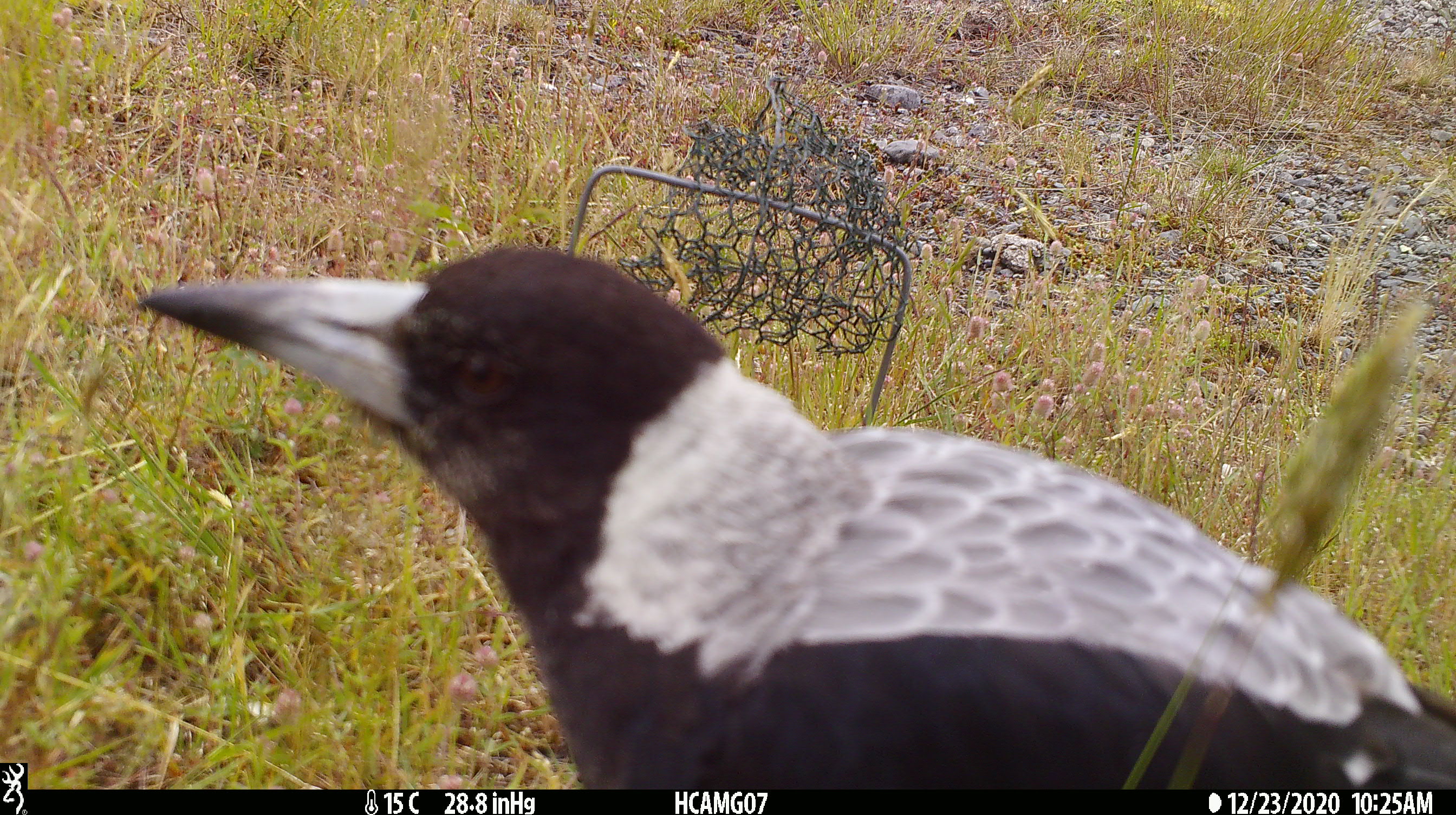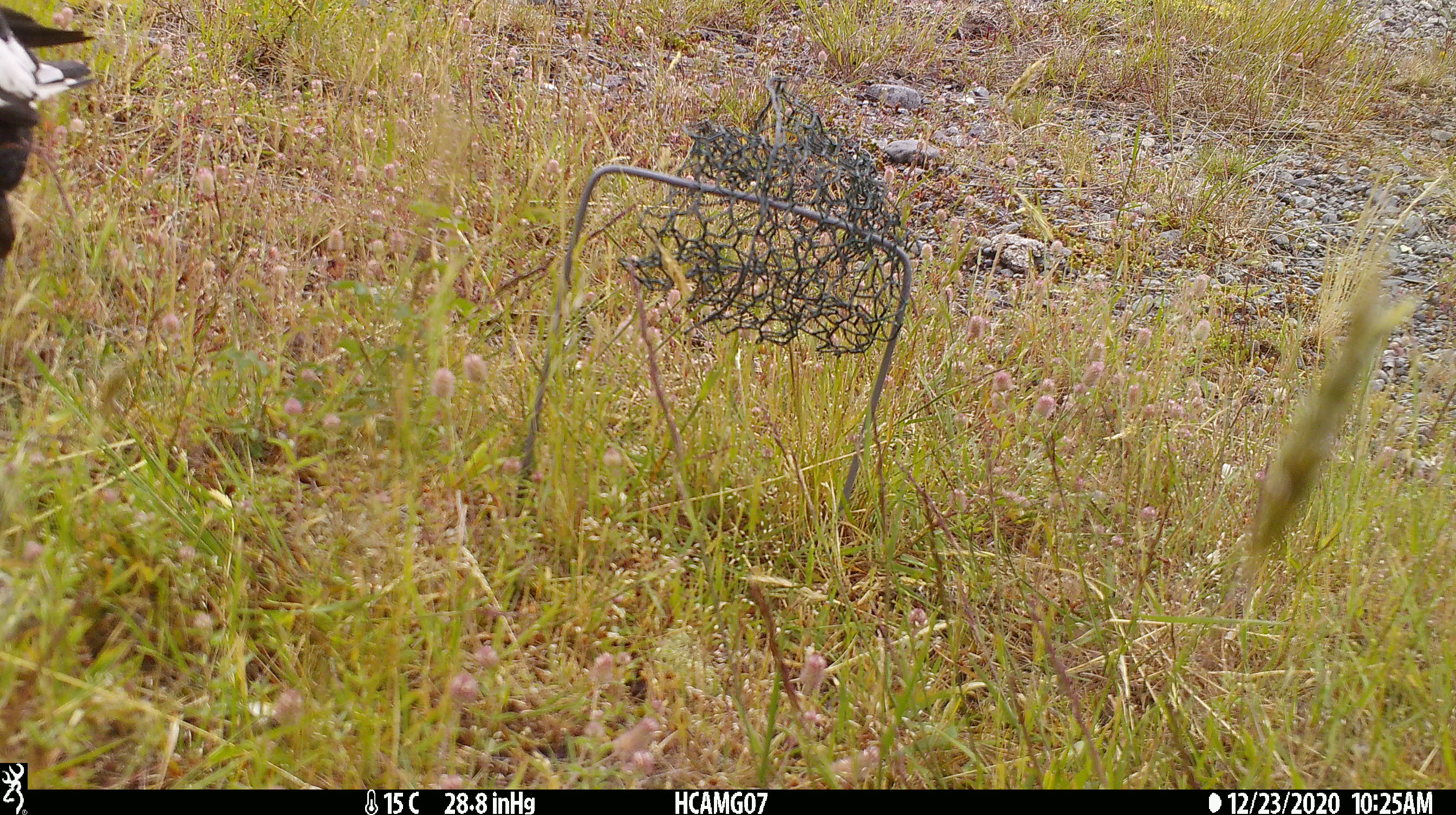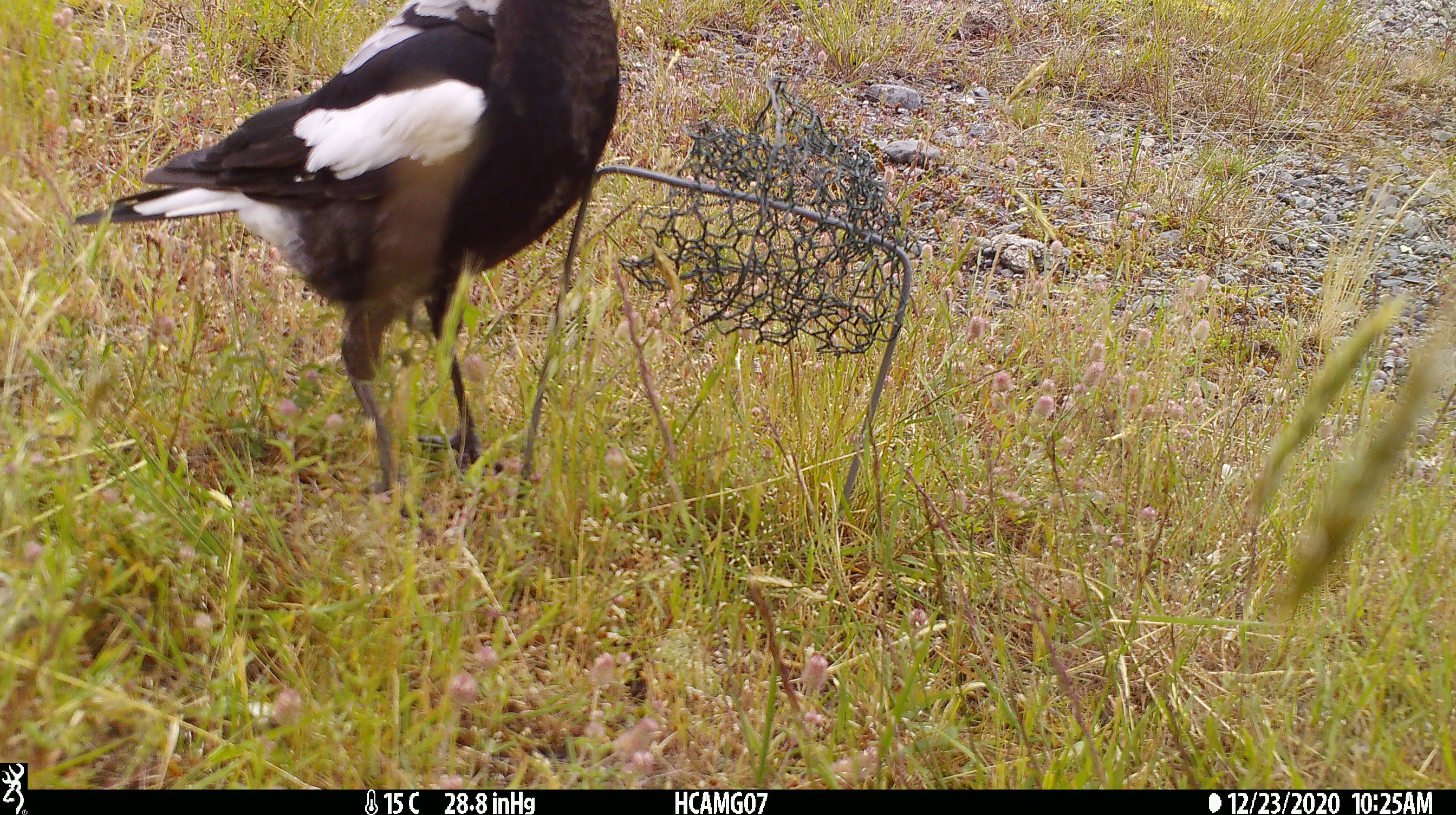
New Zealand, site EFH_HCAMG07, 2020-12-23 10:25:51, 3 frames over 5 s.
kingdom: Animalia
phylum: Chordata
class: Aves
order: Passeriformes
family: Artamidae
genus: Gymnorhina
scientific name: Gymnorhina tibicen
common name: australian magpie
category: magpie